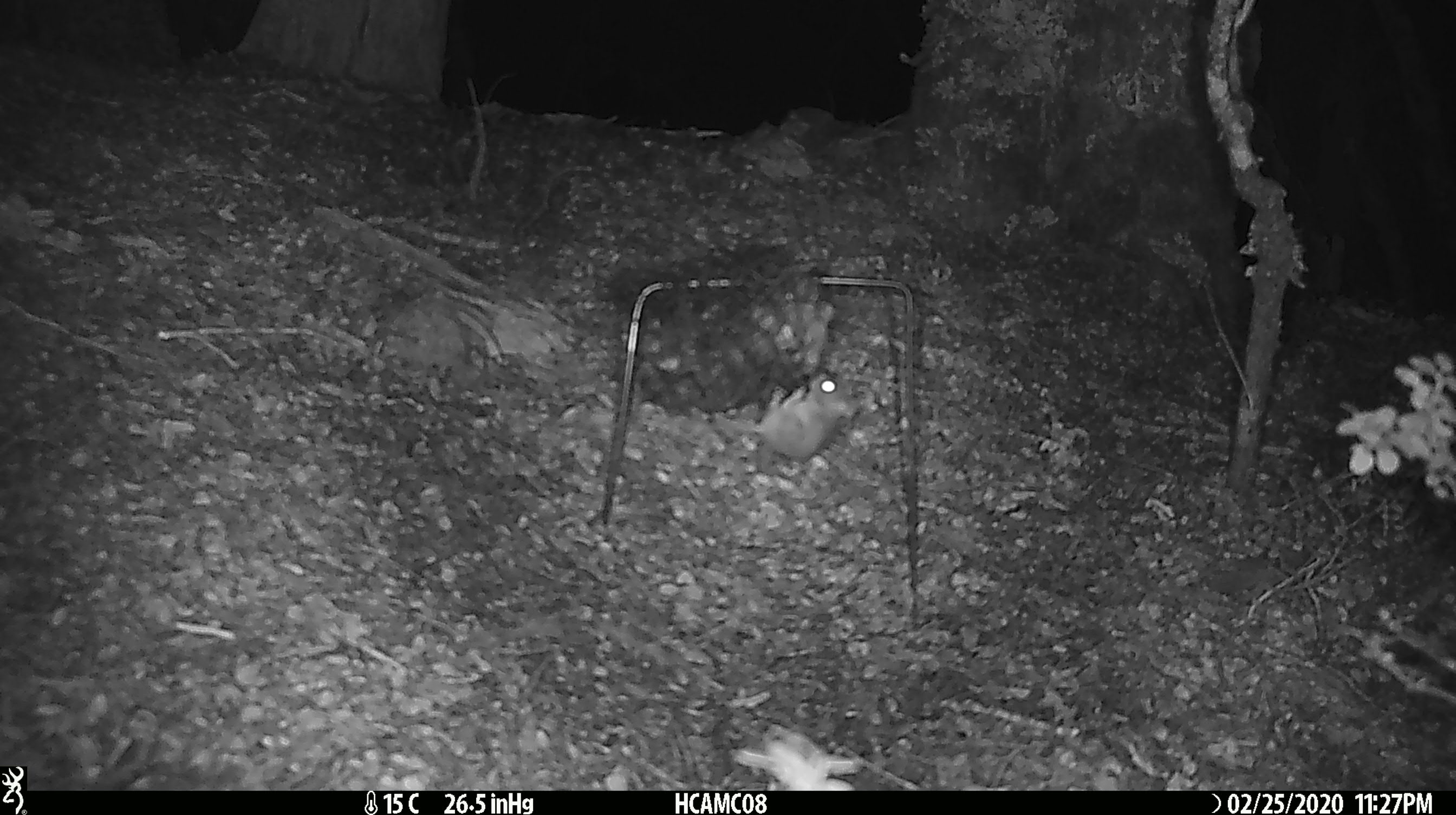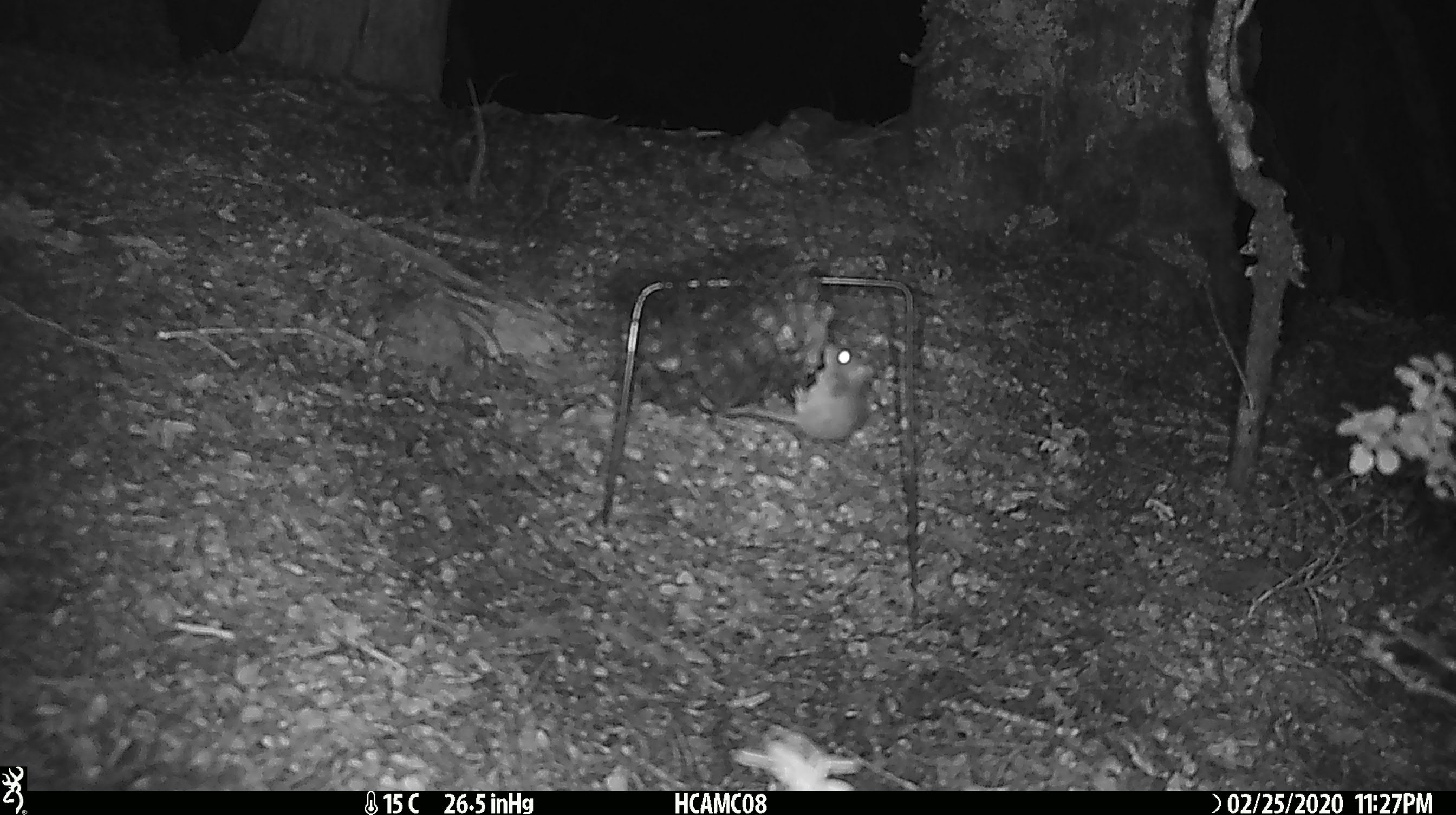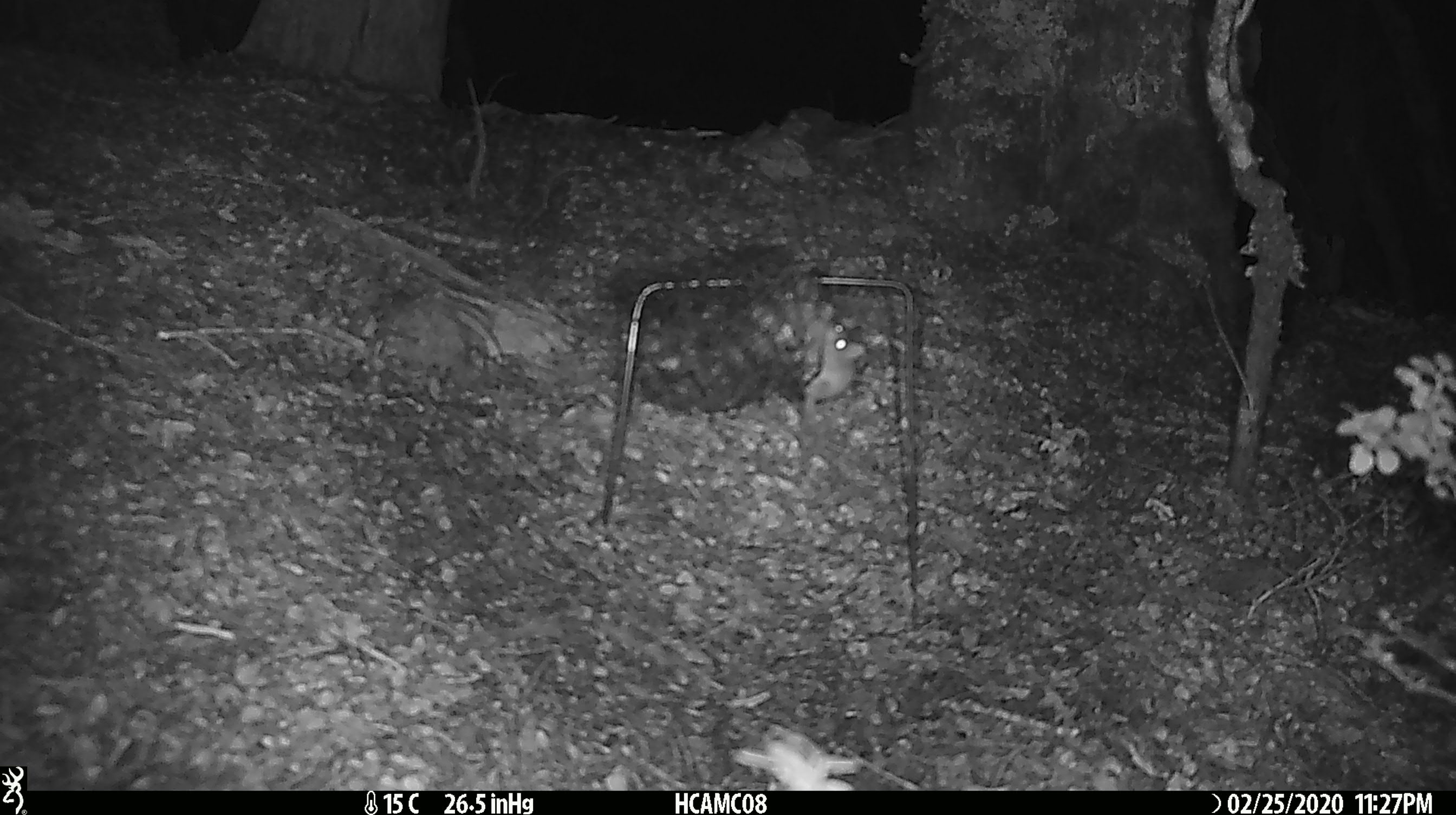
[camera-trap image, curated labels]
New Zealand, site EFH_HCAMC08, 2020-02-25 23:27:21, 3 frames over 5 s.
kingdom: Animalia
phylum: Chordata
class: Mammalia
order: Rodentia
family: Muridae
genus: Mus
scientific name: Mus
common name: mouse